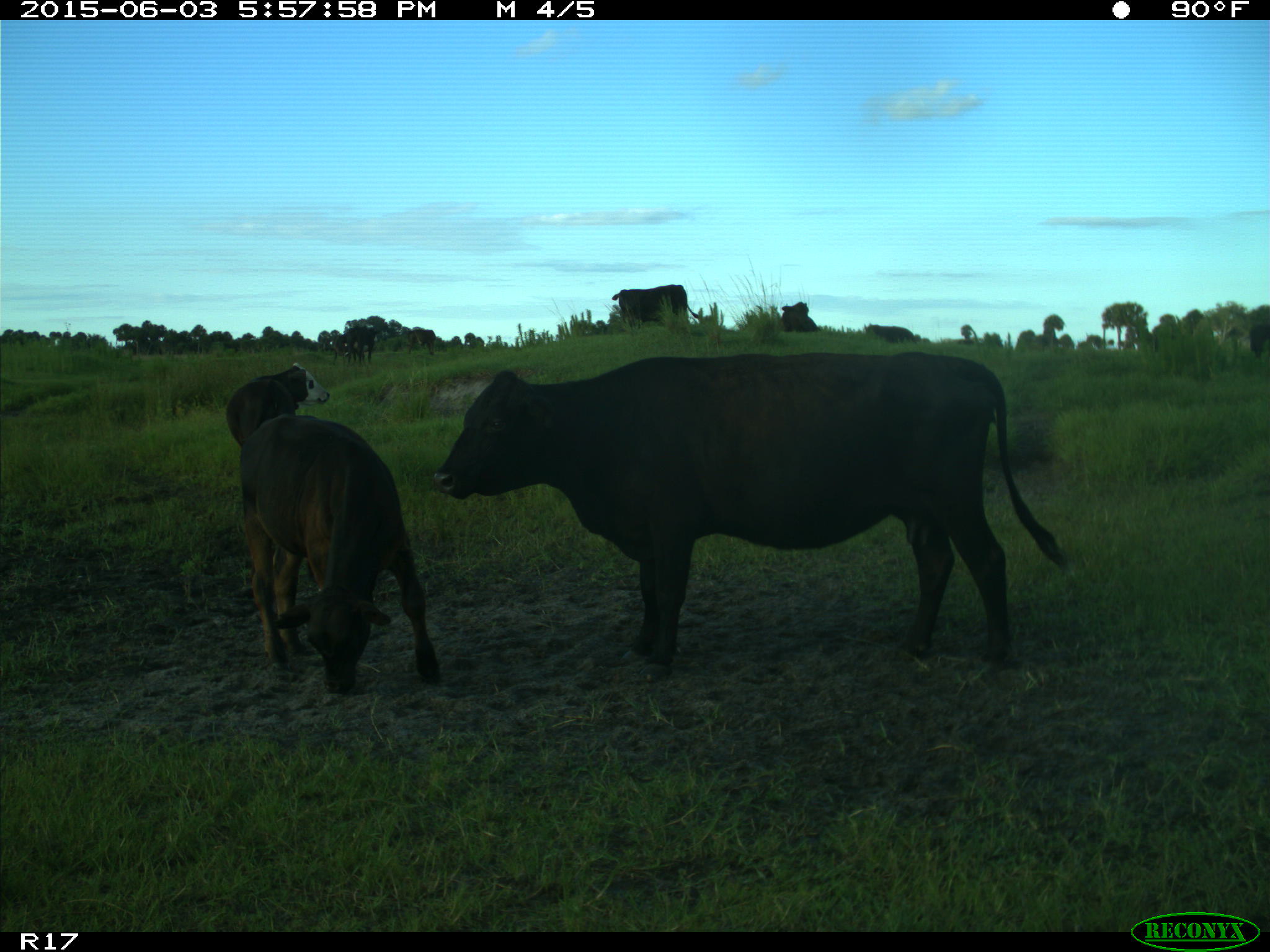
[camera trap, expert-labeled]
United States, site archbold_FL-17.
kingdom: Animalia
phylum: Chordata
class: Mammalia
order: Artiodactyla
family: Bovidae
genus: Bos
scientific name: Bos taurus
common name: domestic cow